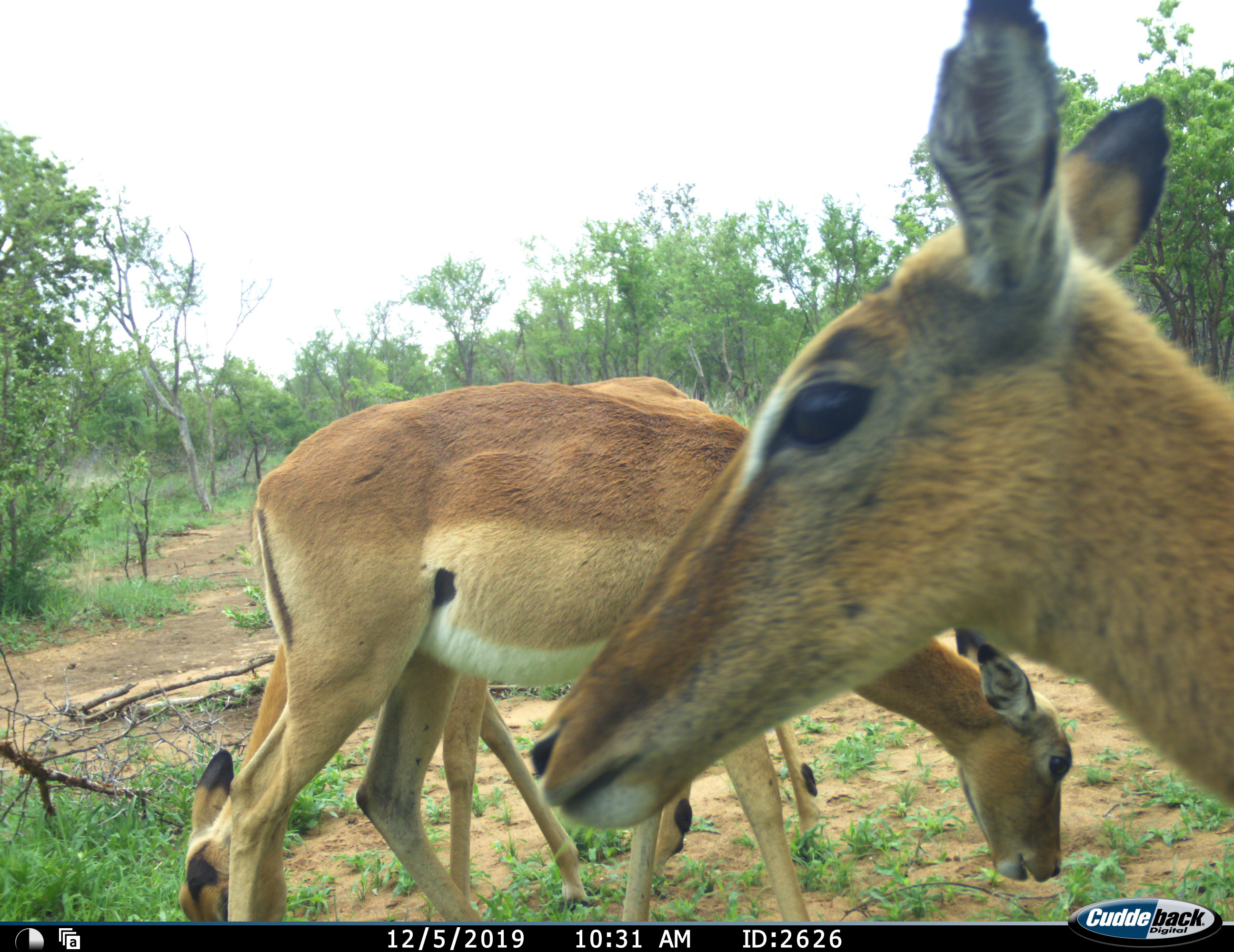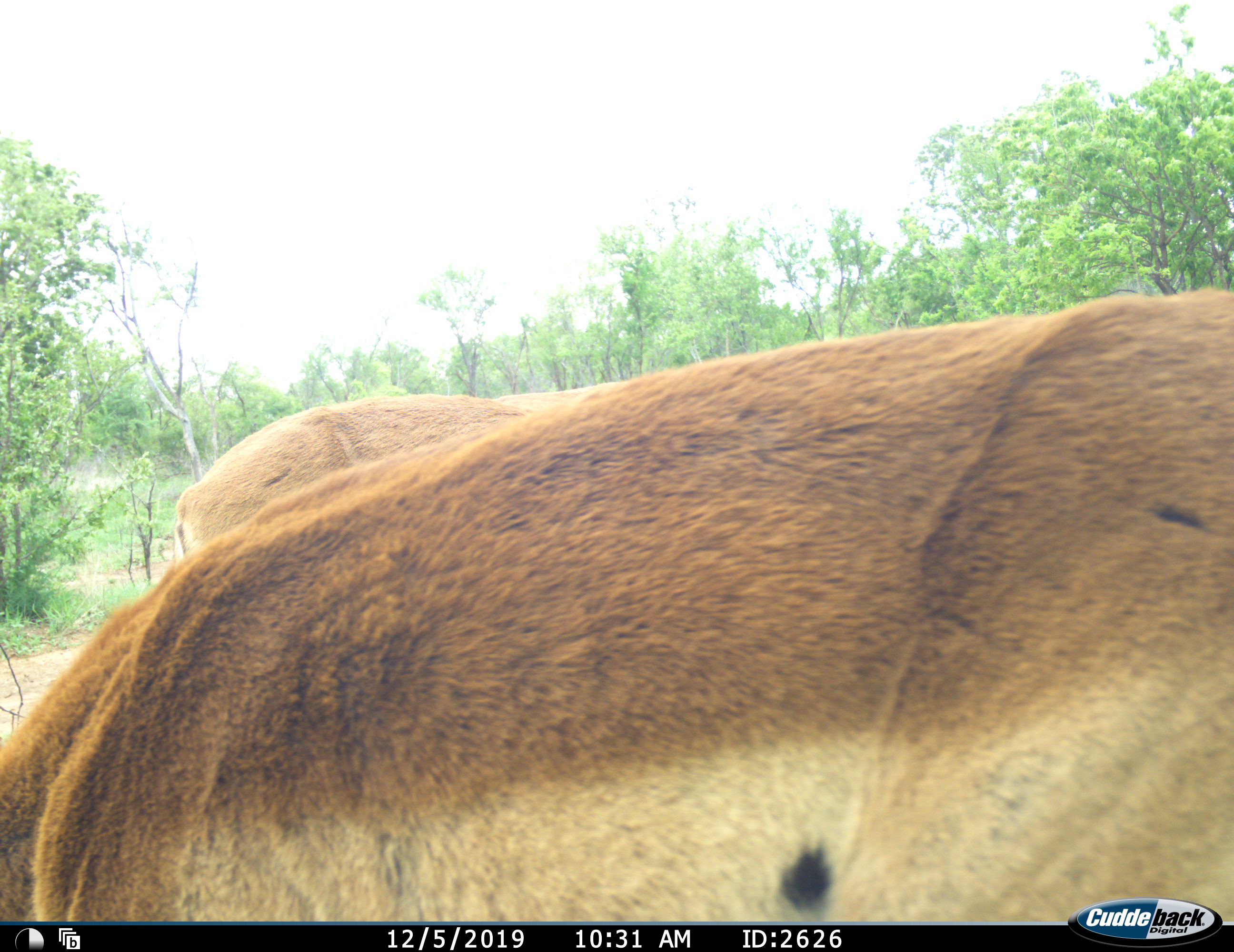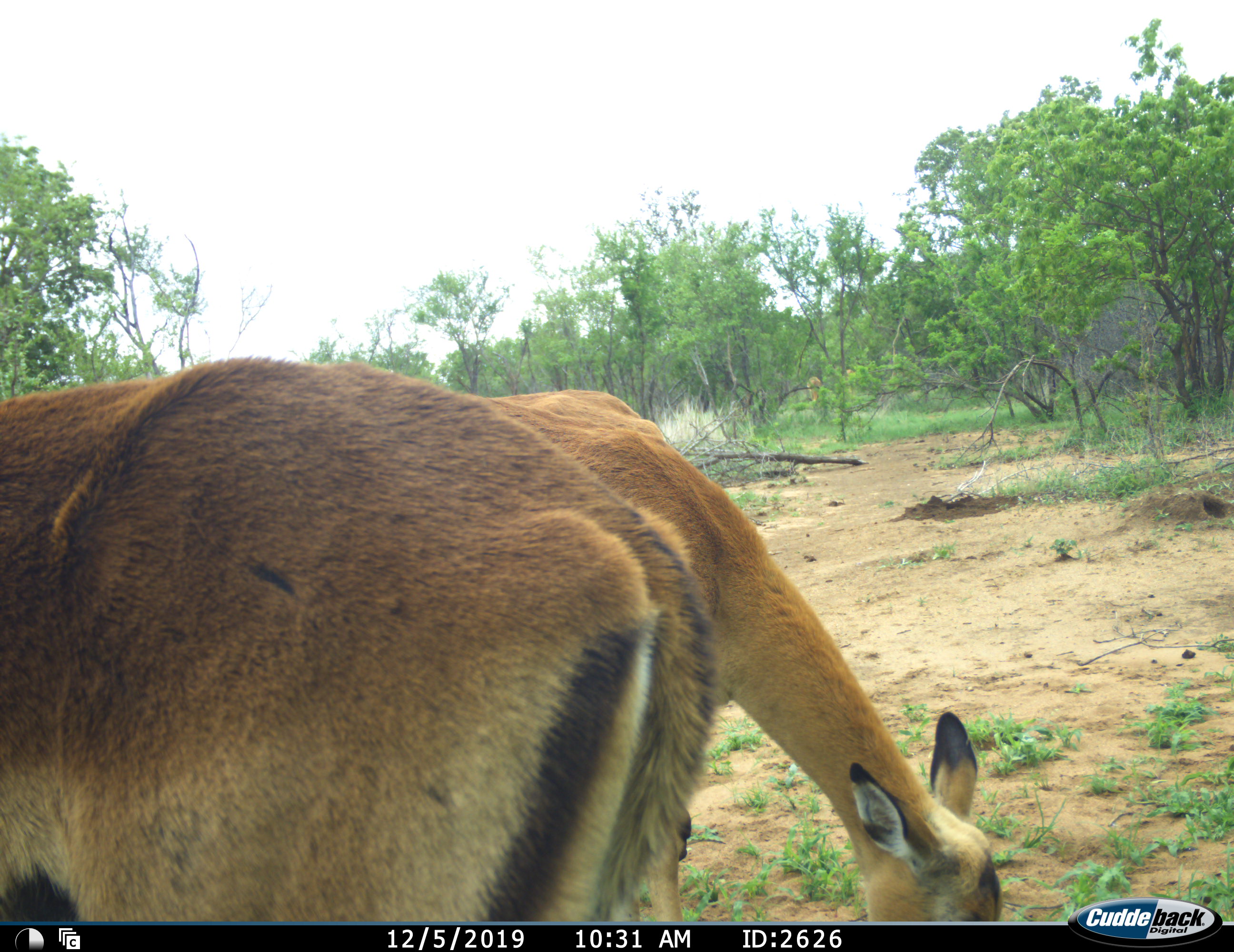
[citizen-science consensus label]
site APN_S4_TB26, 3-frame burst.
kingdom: Animalia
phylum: Chordata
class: Mammalia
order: Artiodactyla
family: Bovidae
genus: Aepyceros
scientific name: Aepyceros melampus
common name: impala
Impala (Aepyceros melampus), count 3. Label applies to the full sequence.